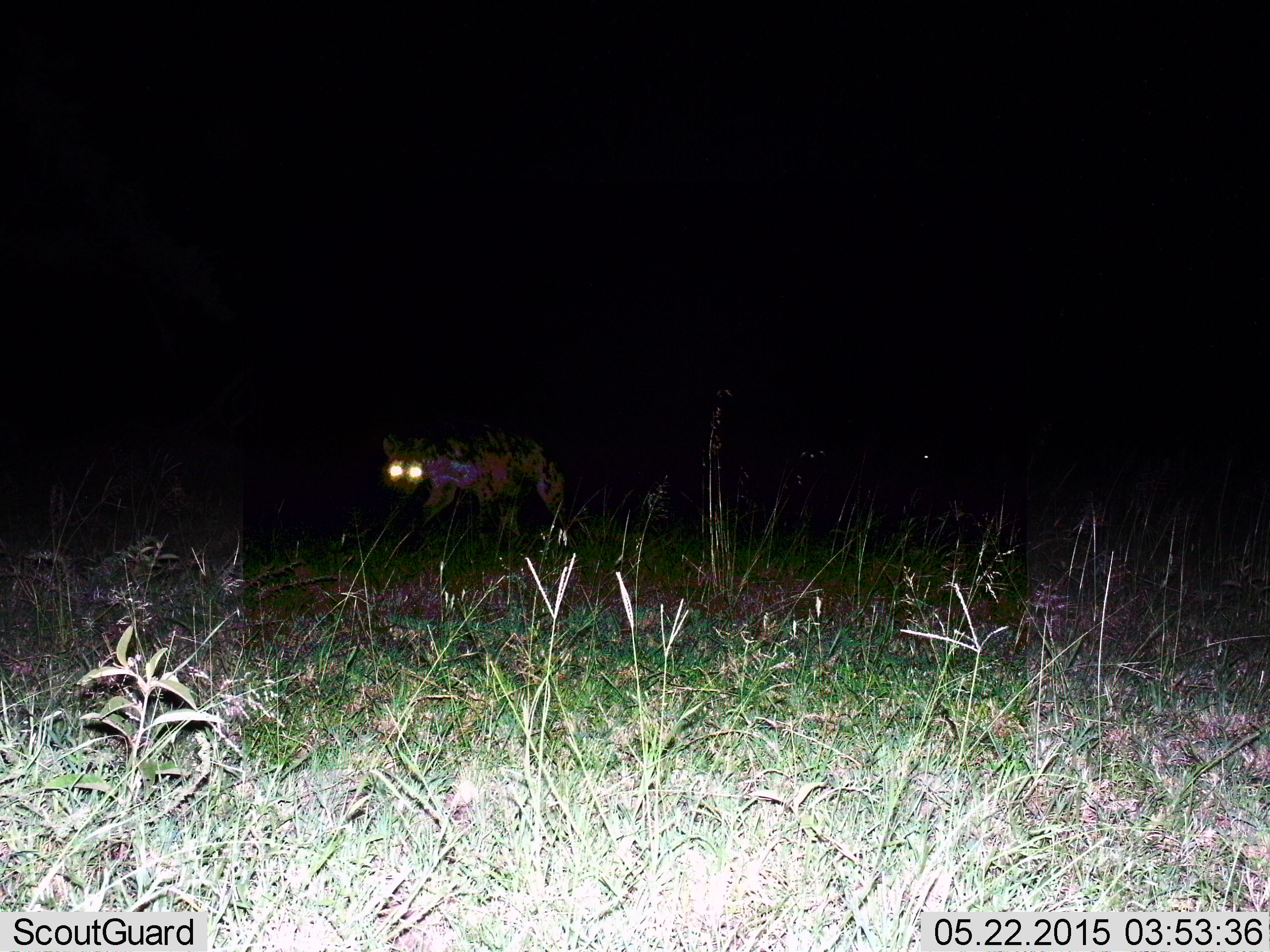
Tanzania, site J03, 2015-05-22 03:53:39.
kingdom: Animalia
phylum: Chordata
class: Mammalia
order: Carnivora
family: Hyaenidae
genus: Crocuta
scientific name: Crocuta crocuta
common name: spotted hyena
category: hyenaspotted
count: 1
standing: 40%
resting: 0%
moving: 80%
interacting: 0%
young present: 0%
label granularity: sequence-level